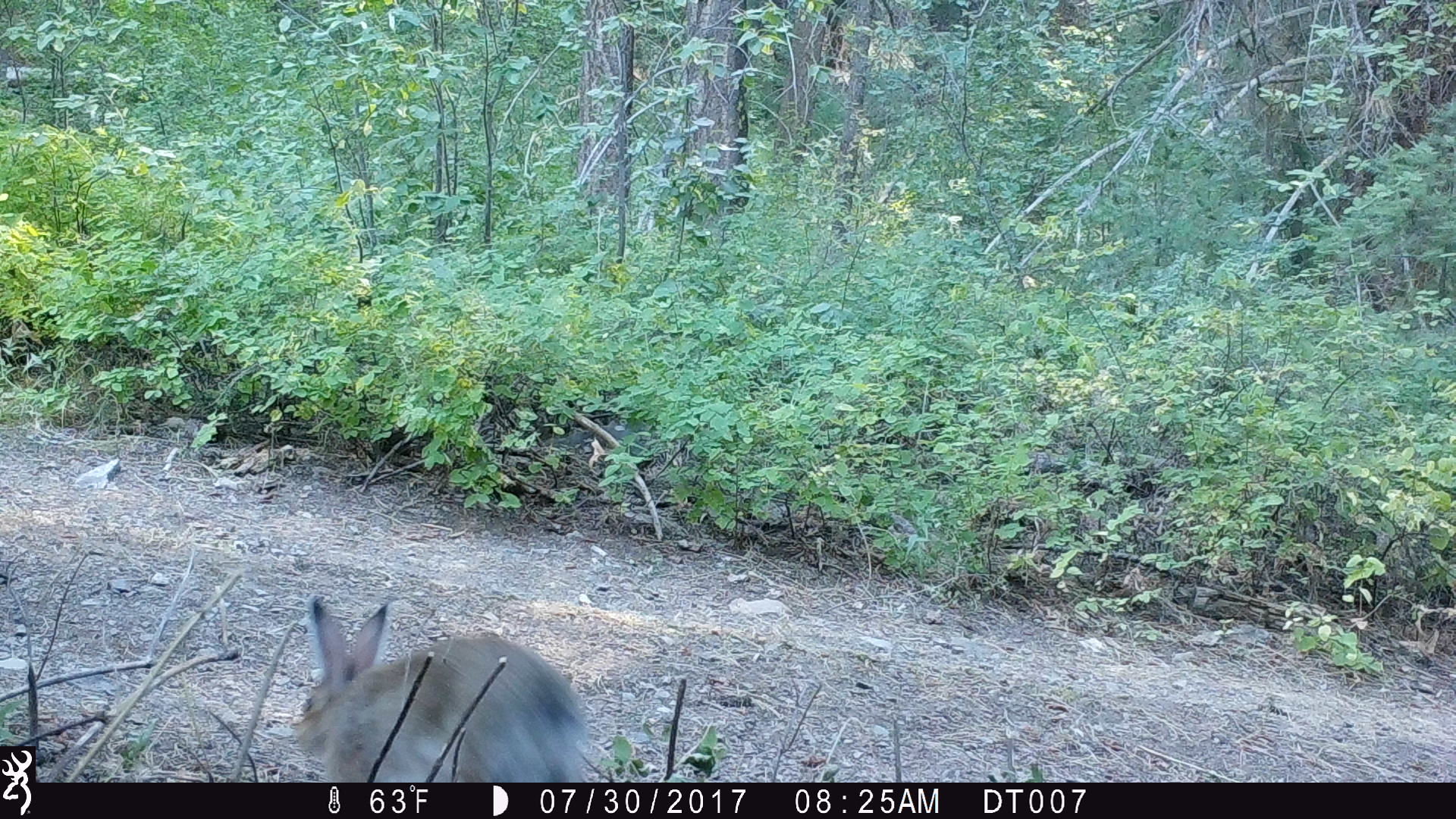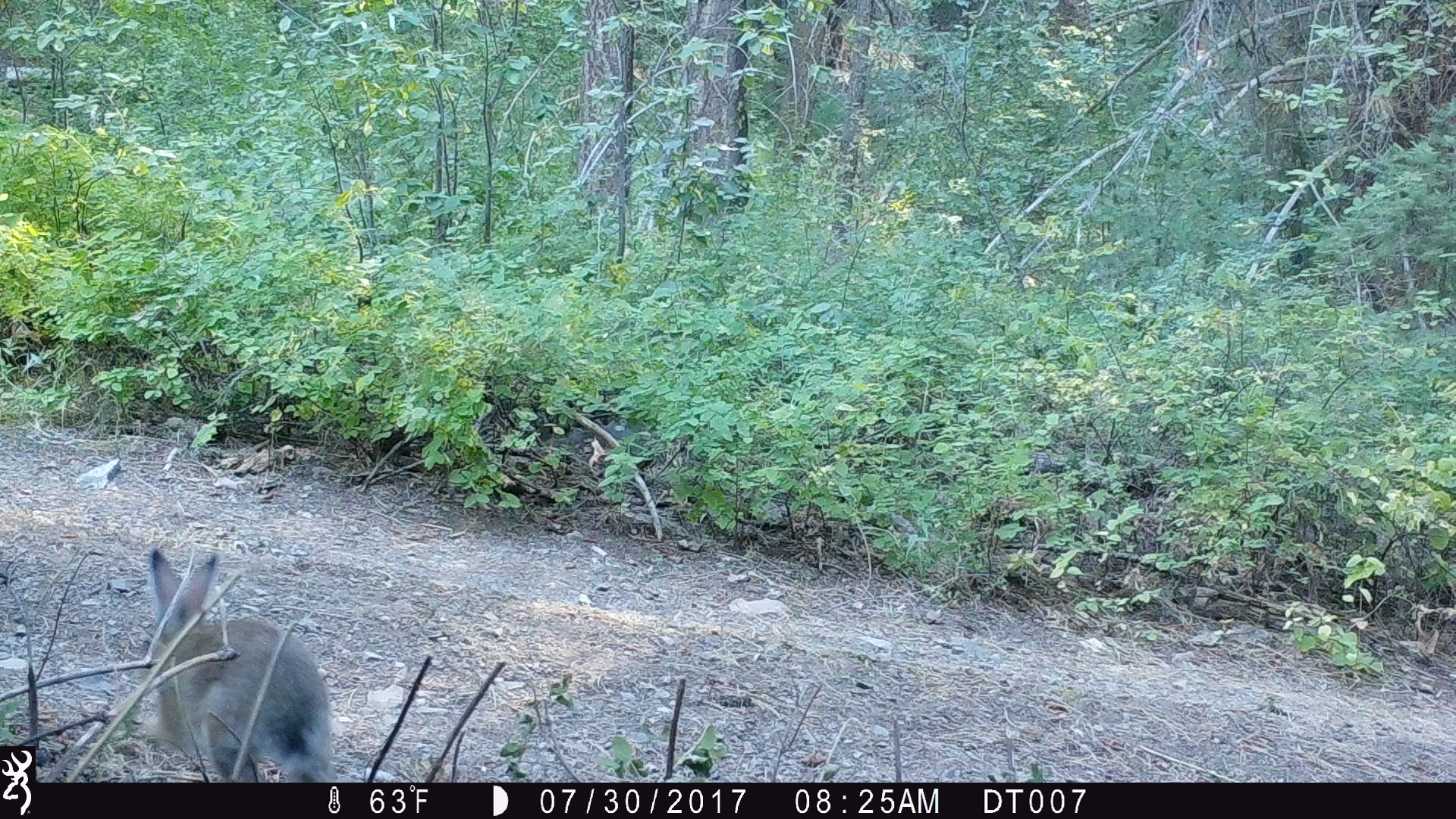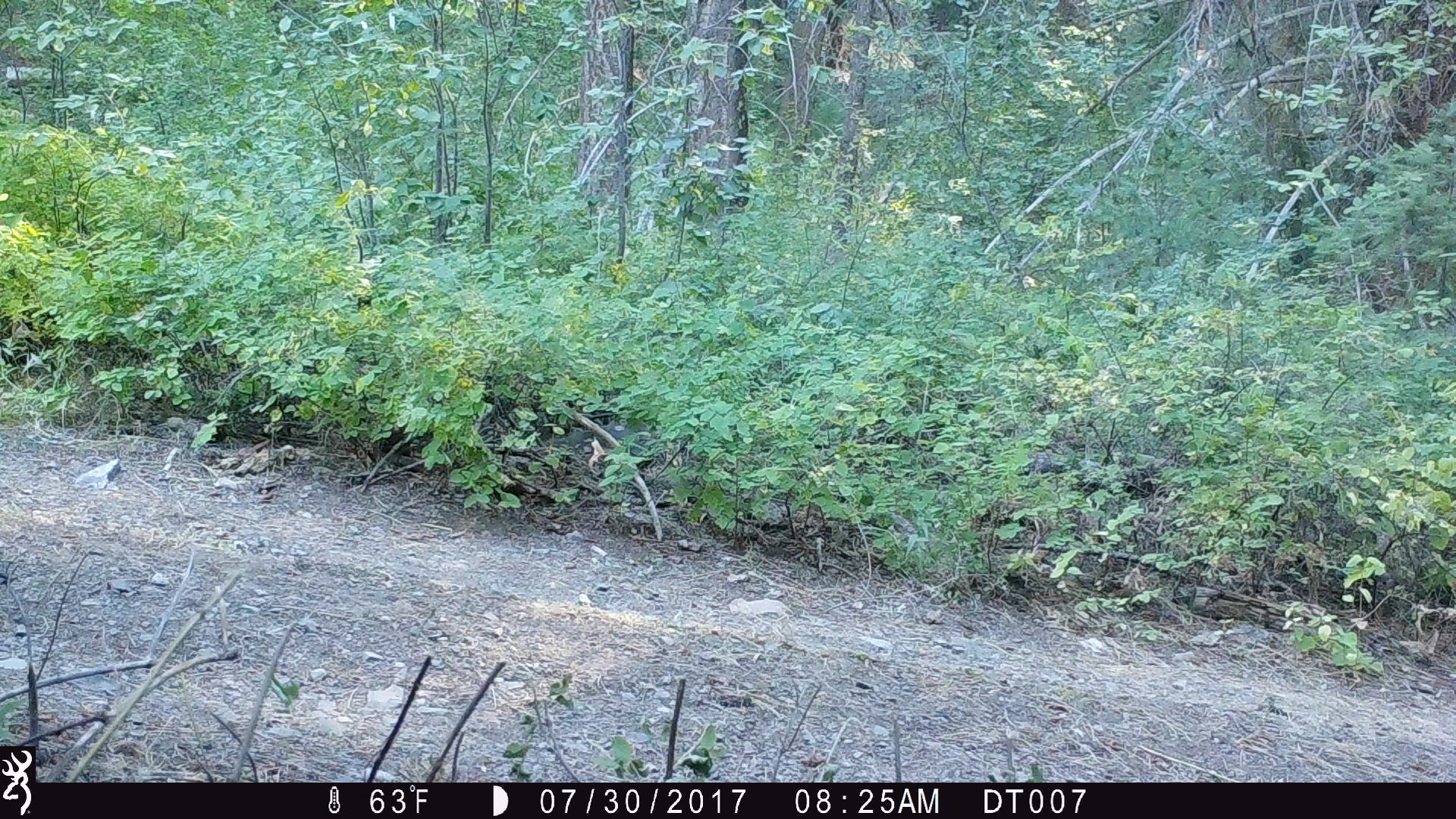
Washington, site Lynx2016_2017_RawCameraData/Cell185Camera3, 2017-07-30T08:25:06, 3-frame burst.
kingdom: Animalia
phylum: Chordata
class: Mammalia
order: Lagomorpha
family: Leporidae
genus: Lepus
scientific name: Lepus americanus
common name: snowshoe hare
Lepus americanus (snowshoe hare). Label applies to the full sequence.